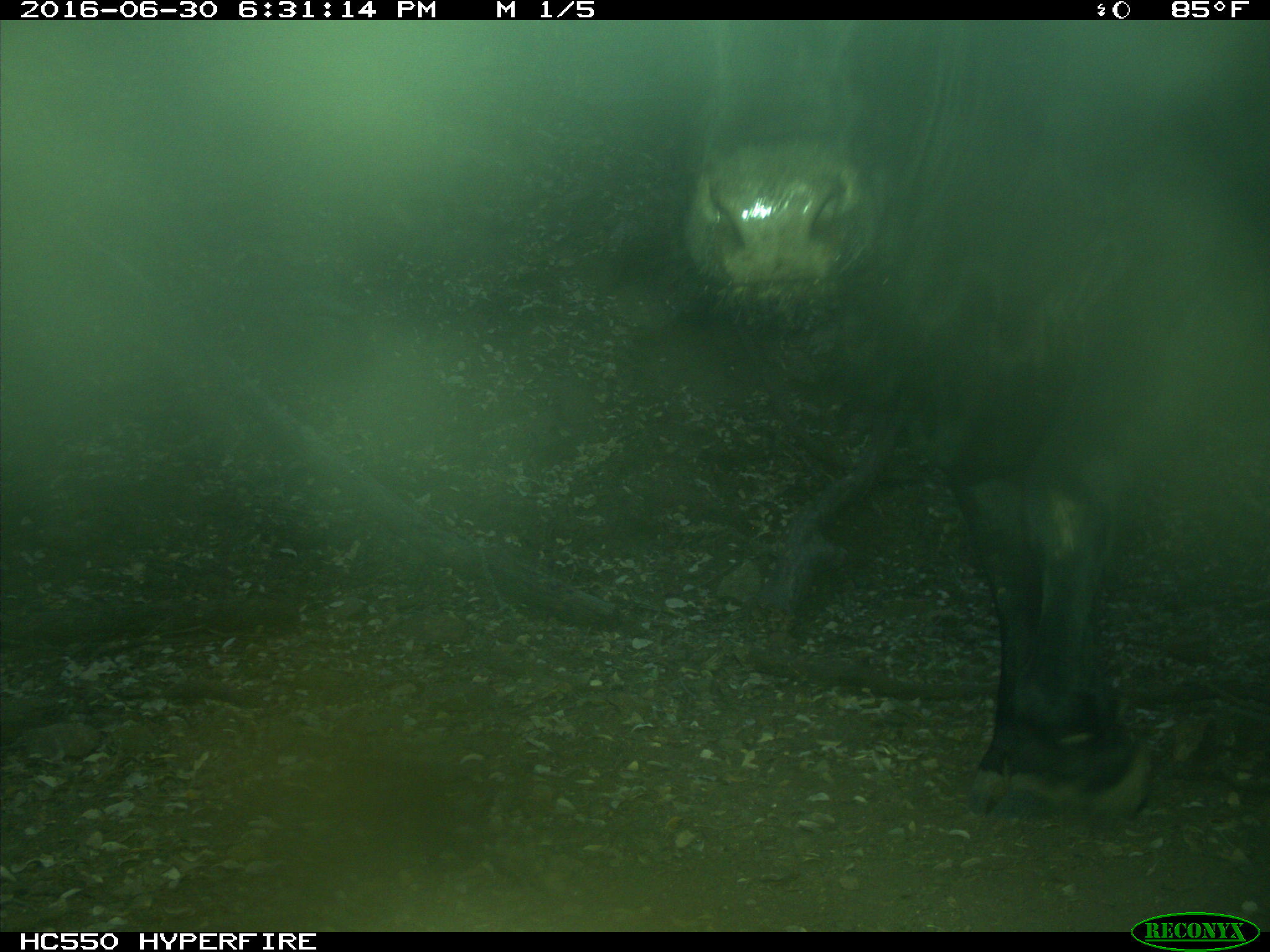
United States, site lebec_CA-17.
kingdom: Animalia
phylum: Chordata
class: Mammalia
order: Artiodactyla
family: Bovidae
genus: Bos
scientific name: Bos taurus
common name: domestic cow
Bos taurus (domestic cow).